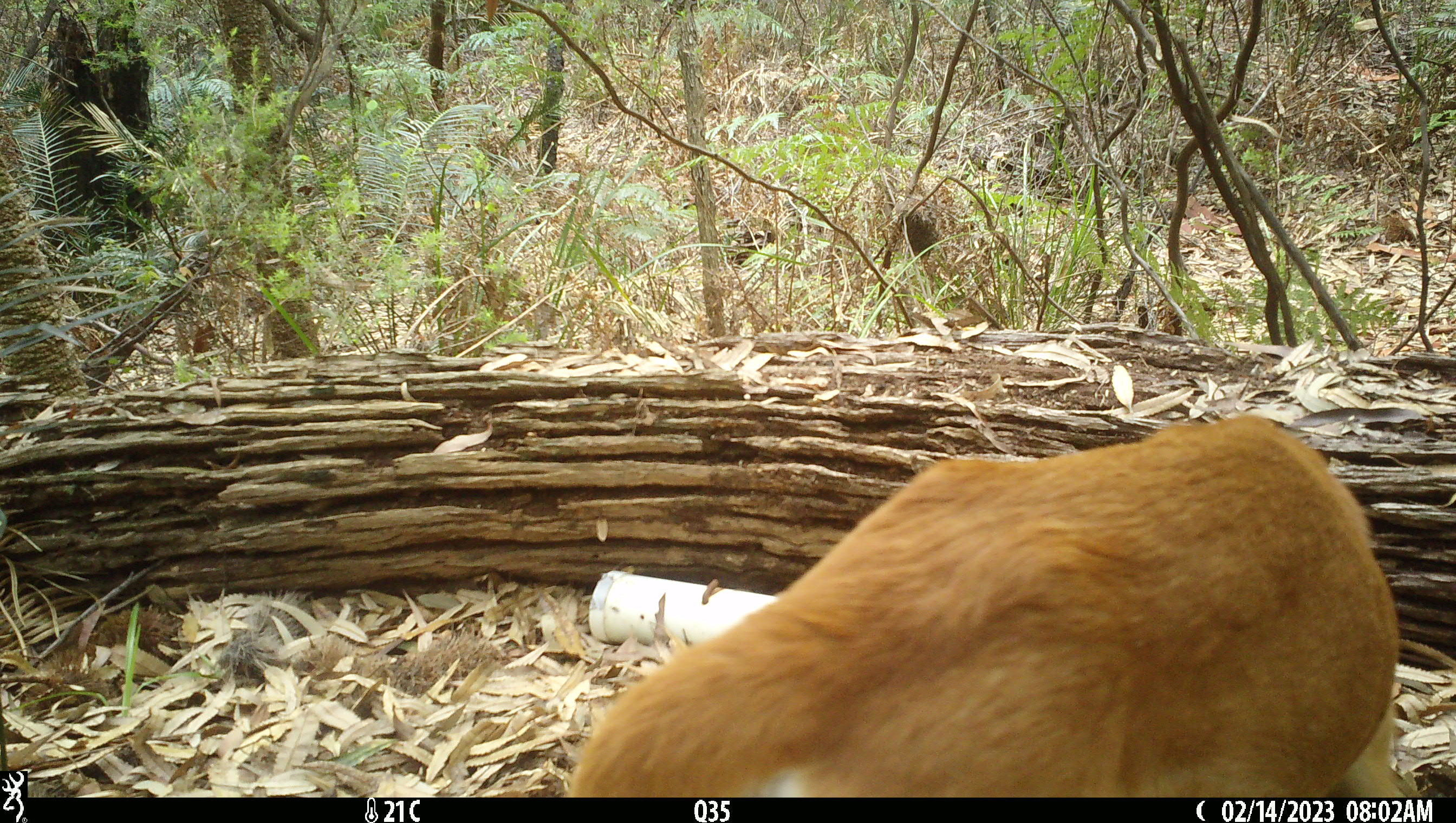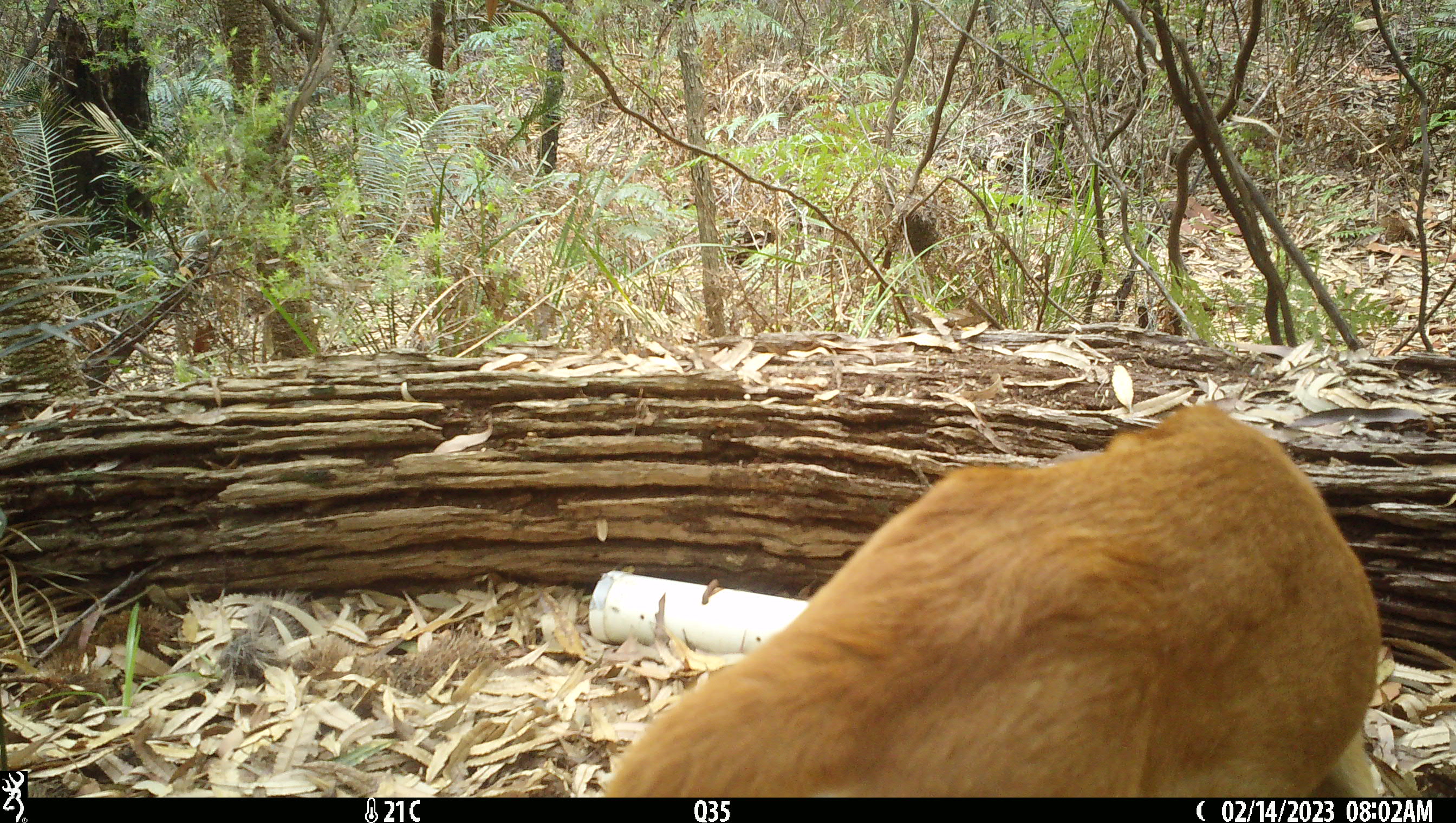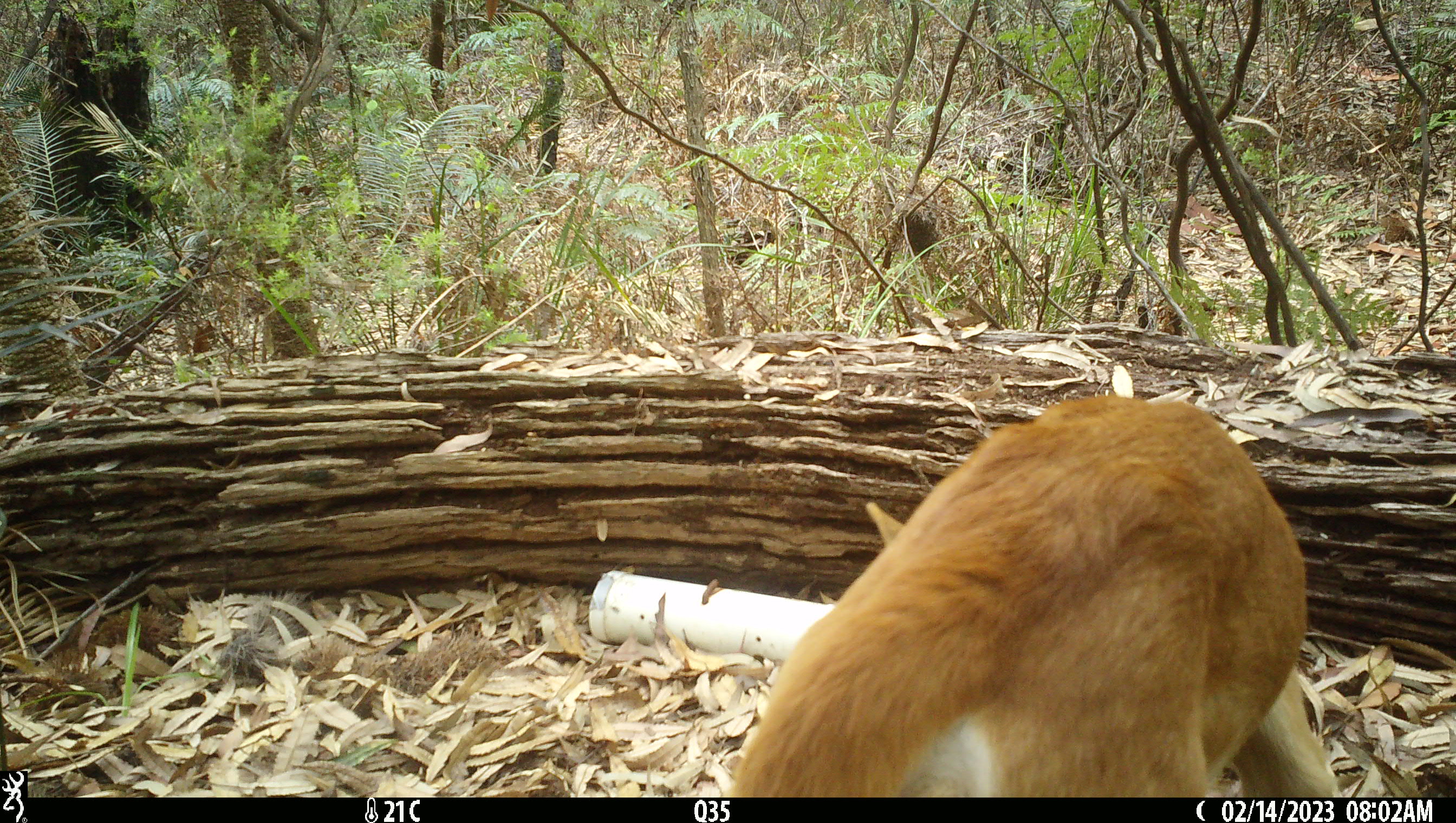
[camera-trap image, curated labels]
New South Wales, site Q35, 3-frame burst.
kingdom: Animalia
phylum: Chordata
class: Mammalia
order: Carnivora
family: Canidae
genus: Canis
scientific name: Canis familiaris dingo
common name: dingo